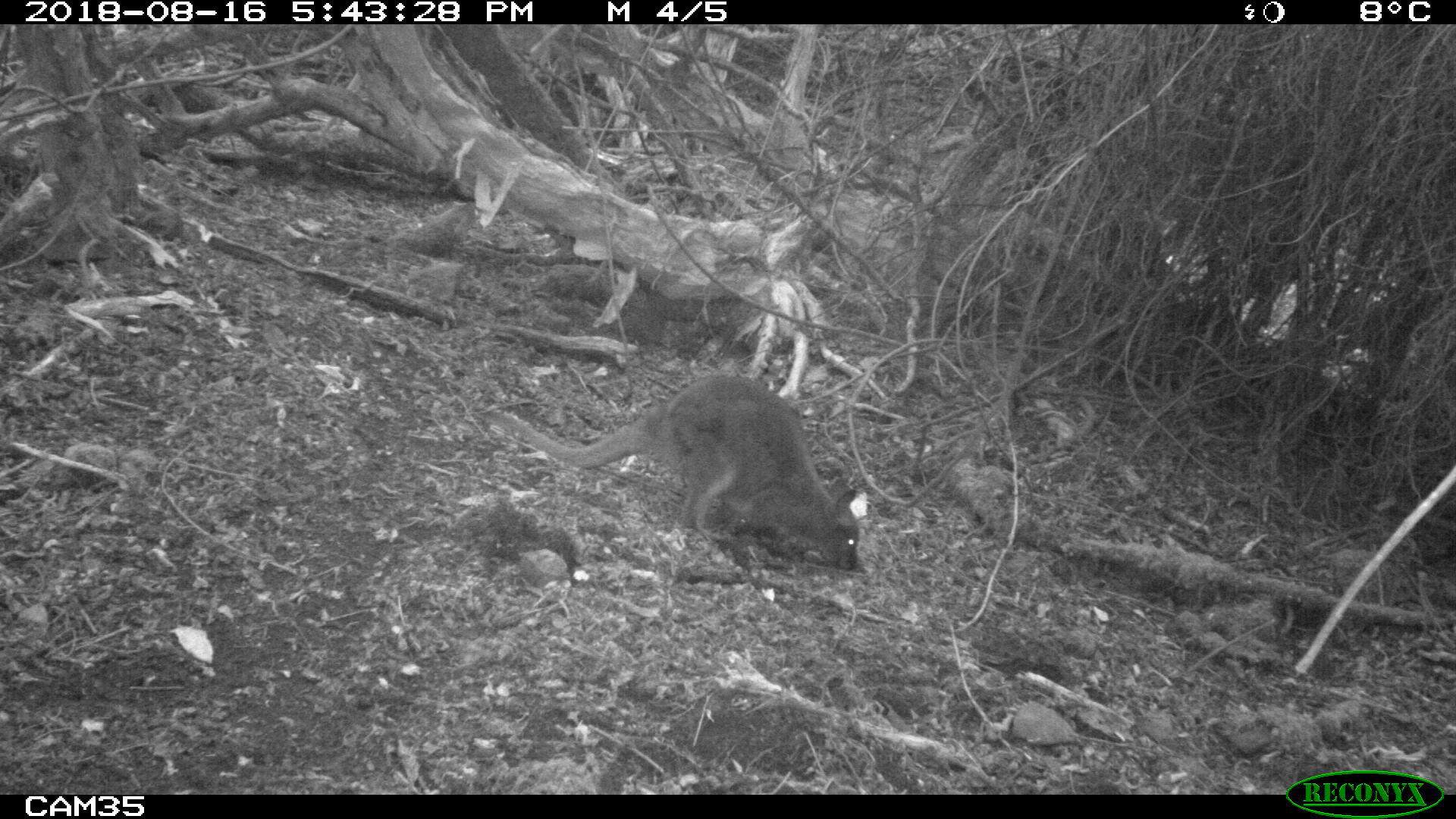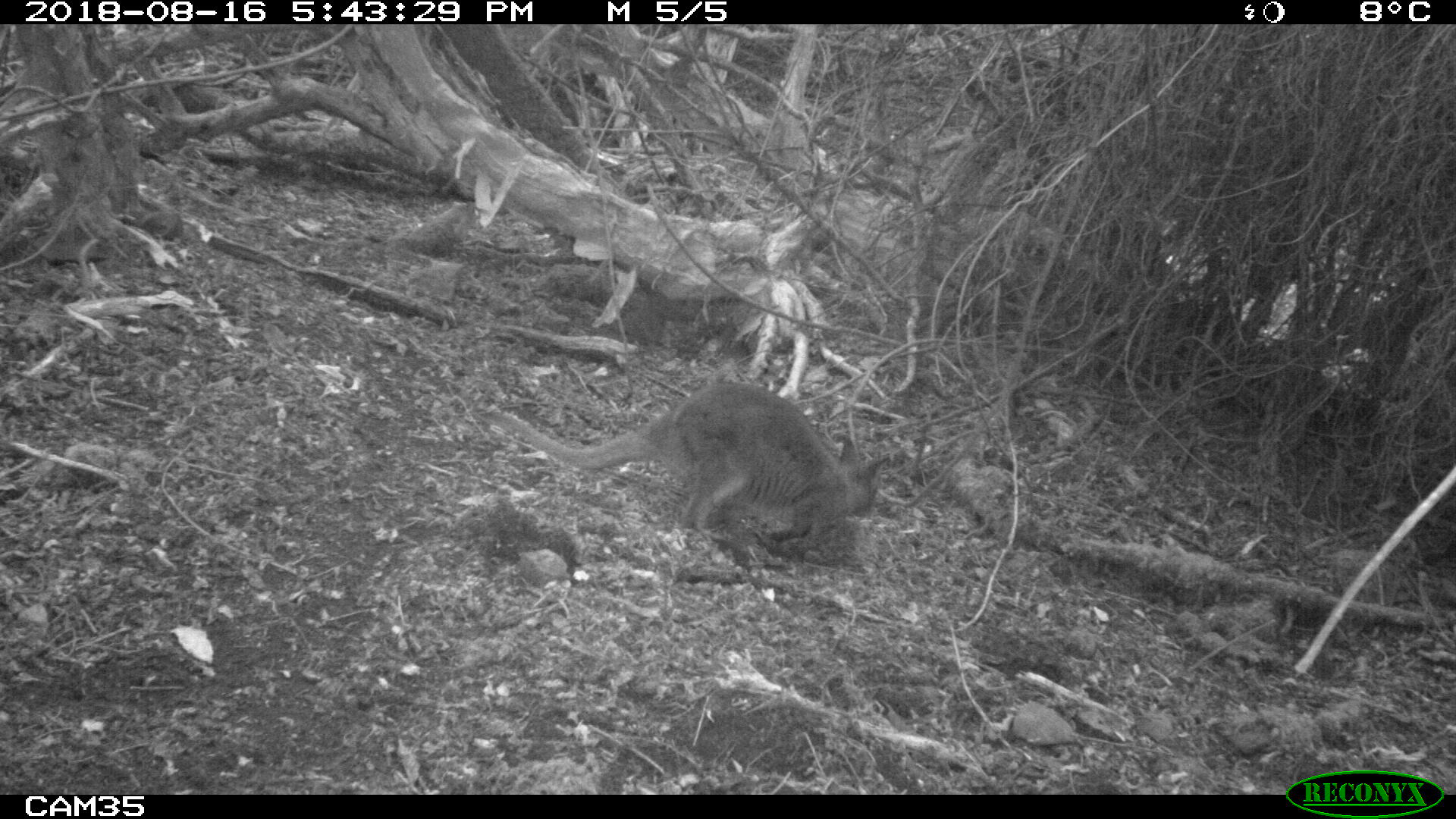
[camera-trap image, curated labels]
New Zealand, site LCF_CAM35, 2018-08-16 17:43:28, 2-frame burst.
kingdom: Animalia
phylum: Chordata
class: Mammalia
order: Diprotodontia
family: Macropodidae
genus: Notamacropus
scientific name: Notamacropus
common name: wallaby